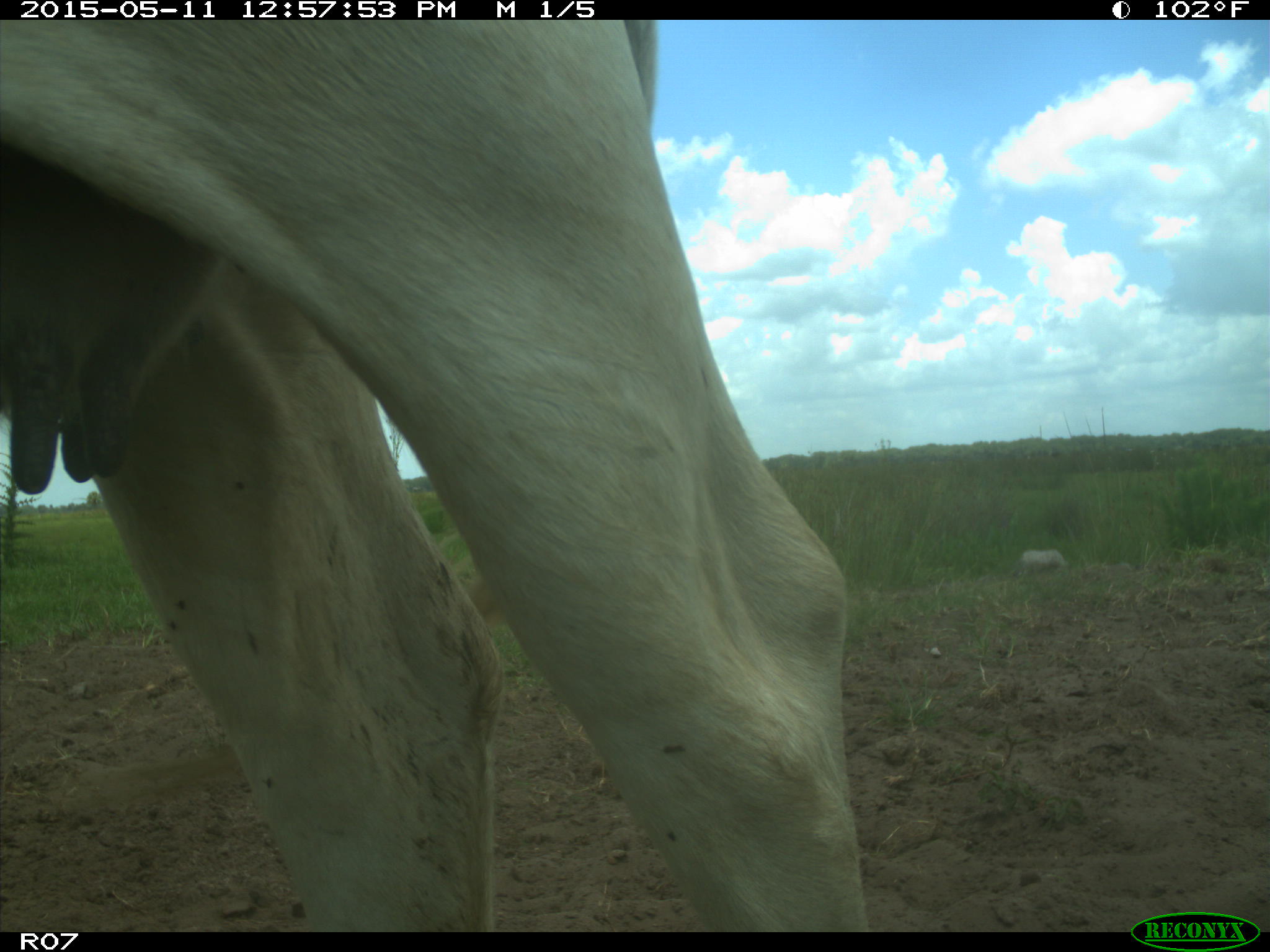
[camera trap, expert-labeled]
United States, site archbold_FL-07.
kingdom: Animalia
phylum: Chordata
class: Mammalia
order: Artiodactyla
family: Bovidae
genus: Bos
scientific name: Bos taurus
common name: domestic cow